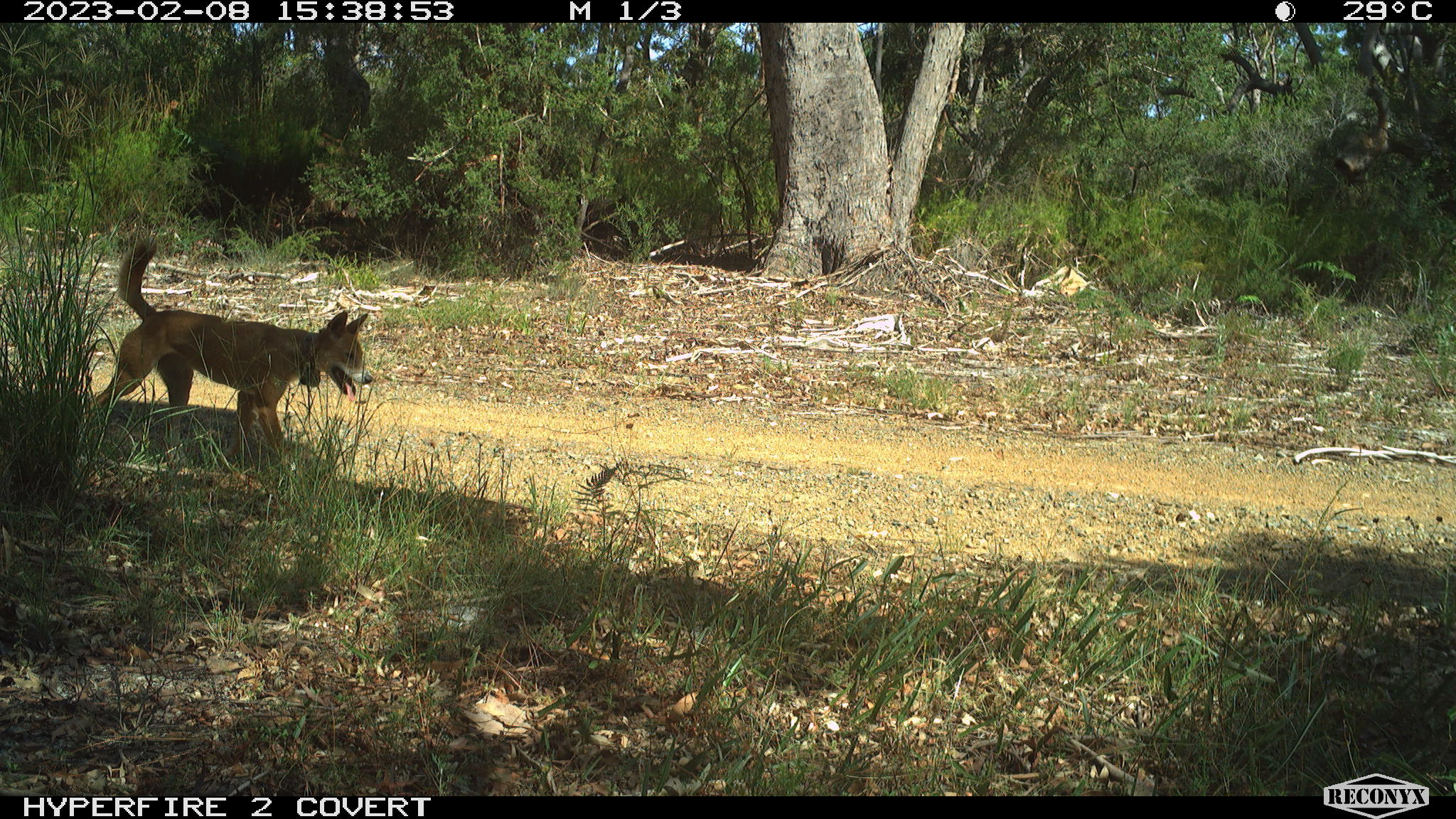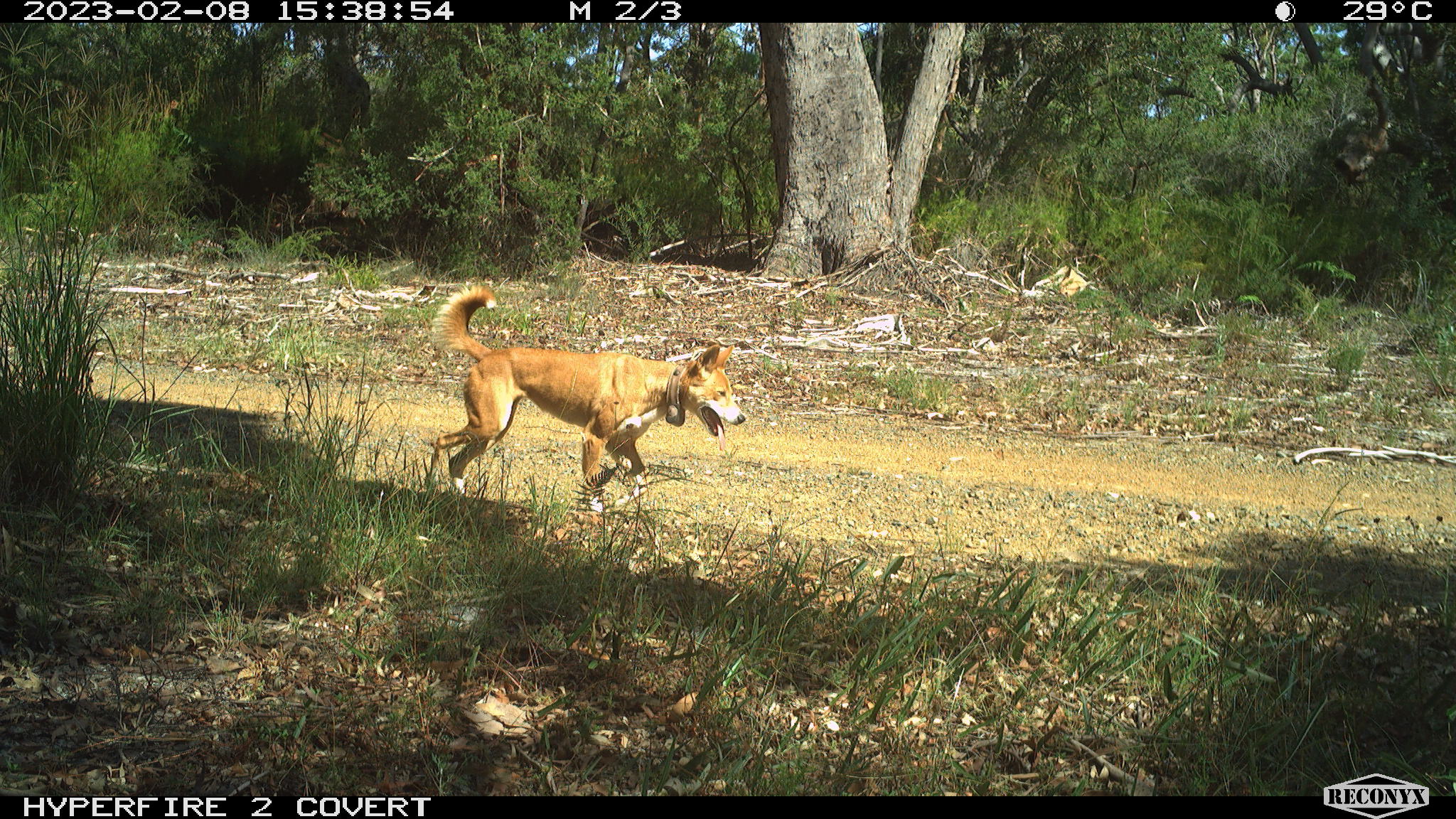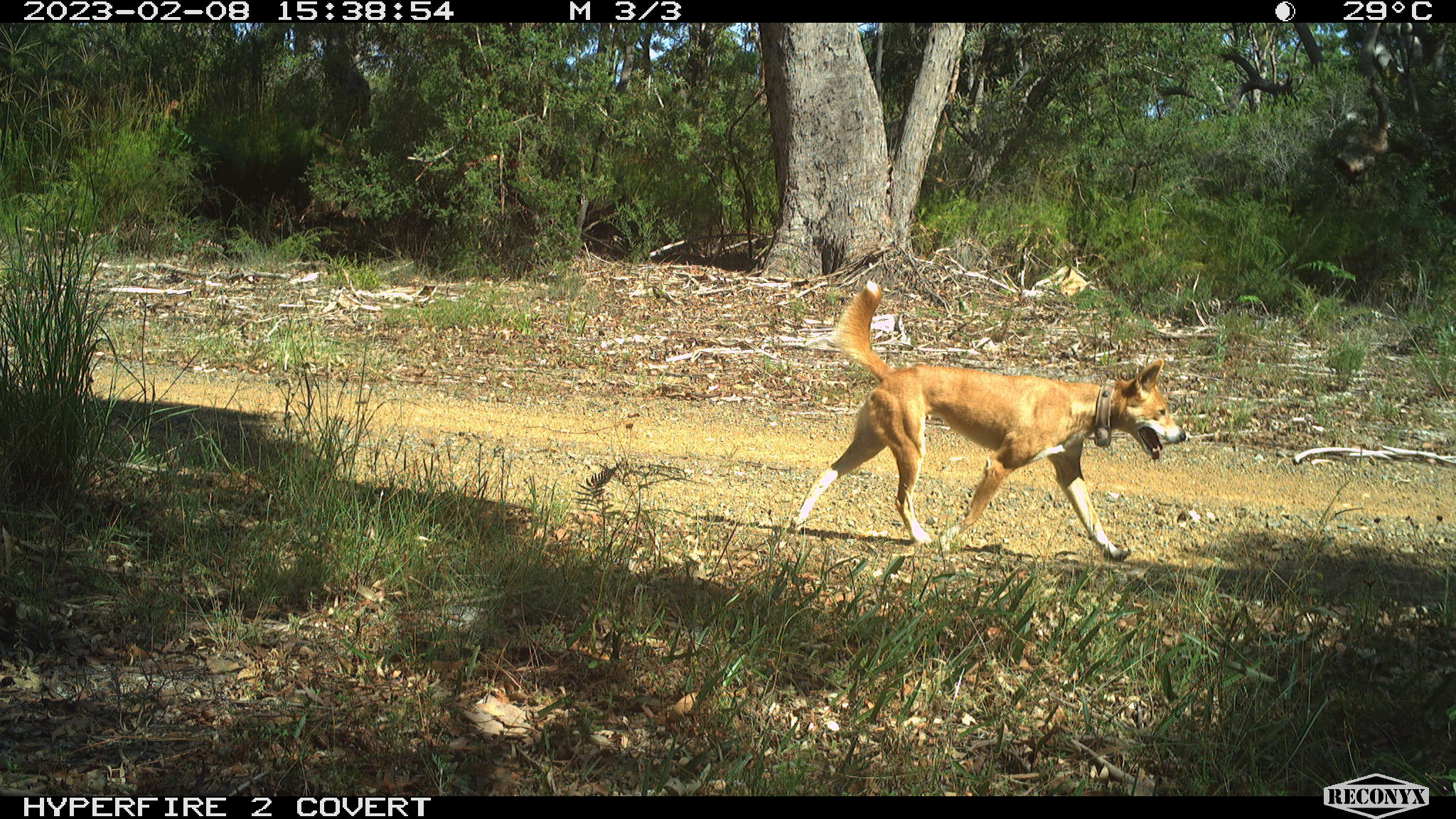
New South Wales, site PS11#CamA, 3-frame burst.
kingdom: Animalia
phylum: Chordata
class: Mammalia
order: Carnivora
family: Canidae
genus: Canis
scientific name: Canis familiaris dingo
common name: dingo